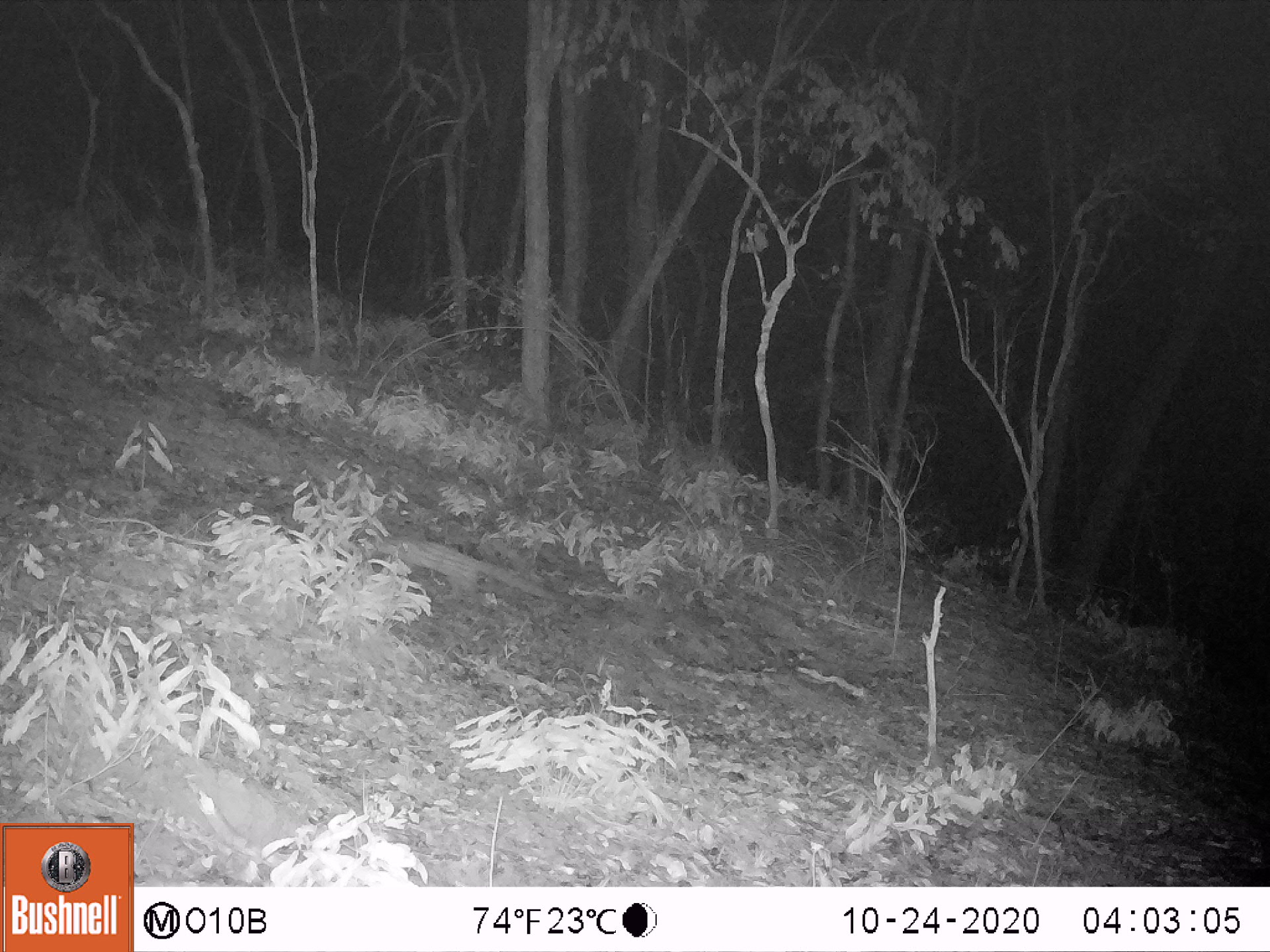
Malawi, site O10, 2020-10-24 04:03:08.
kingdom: Animalia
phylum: Chordata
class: Mammalia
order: Carnivora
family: Viverridae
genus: Genetta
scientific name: Genetta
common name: genet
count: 1